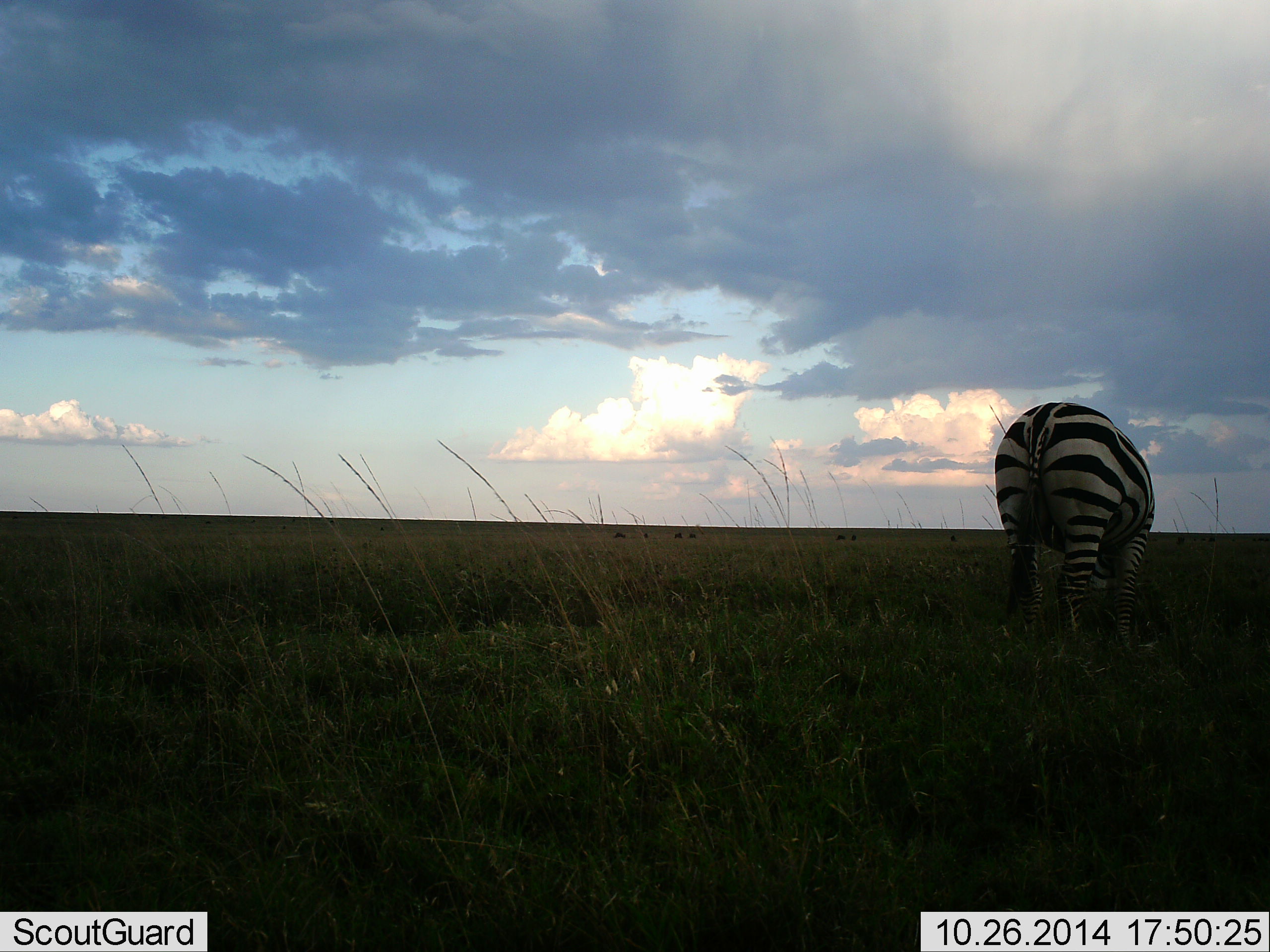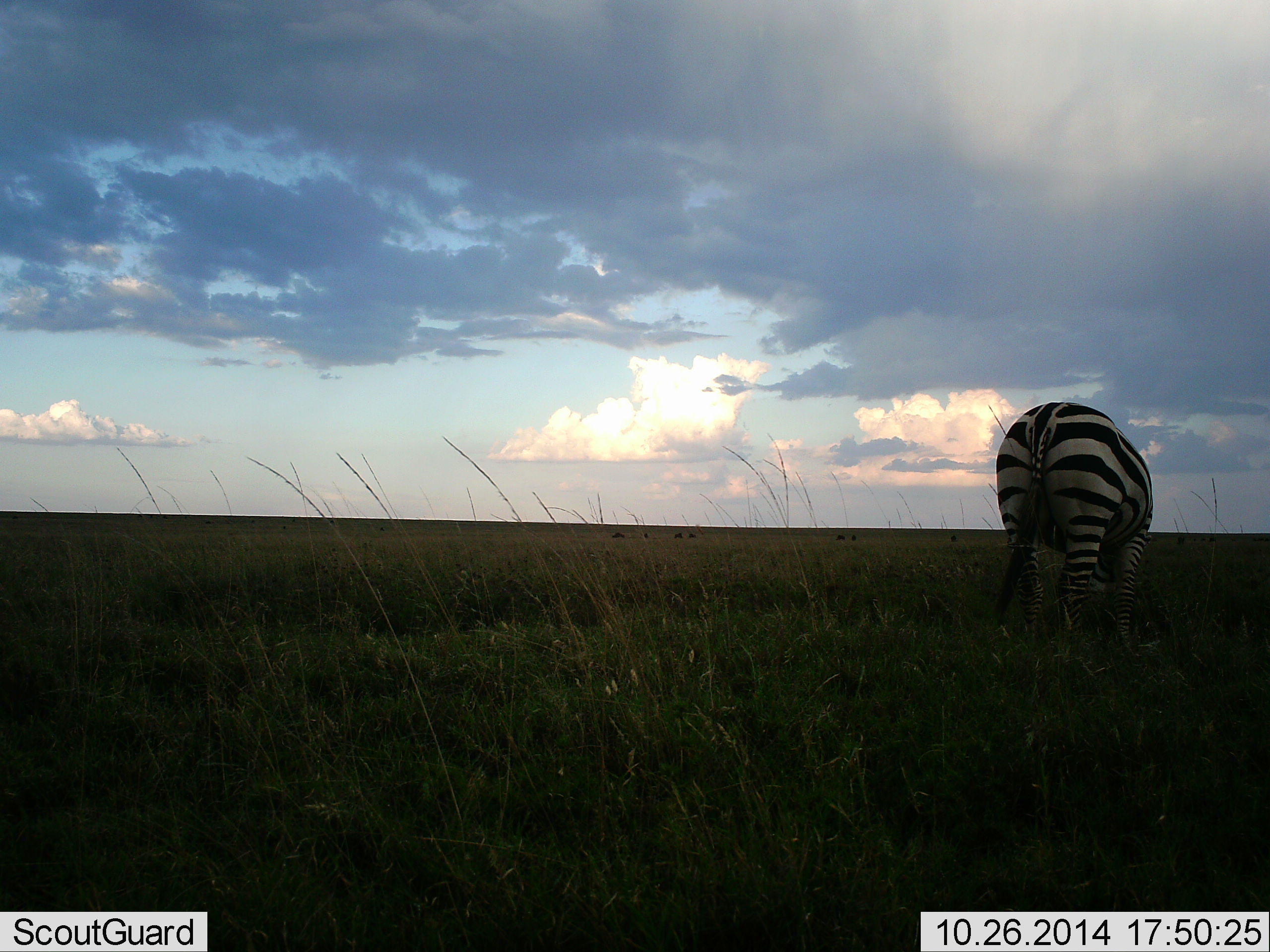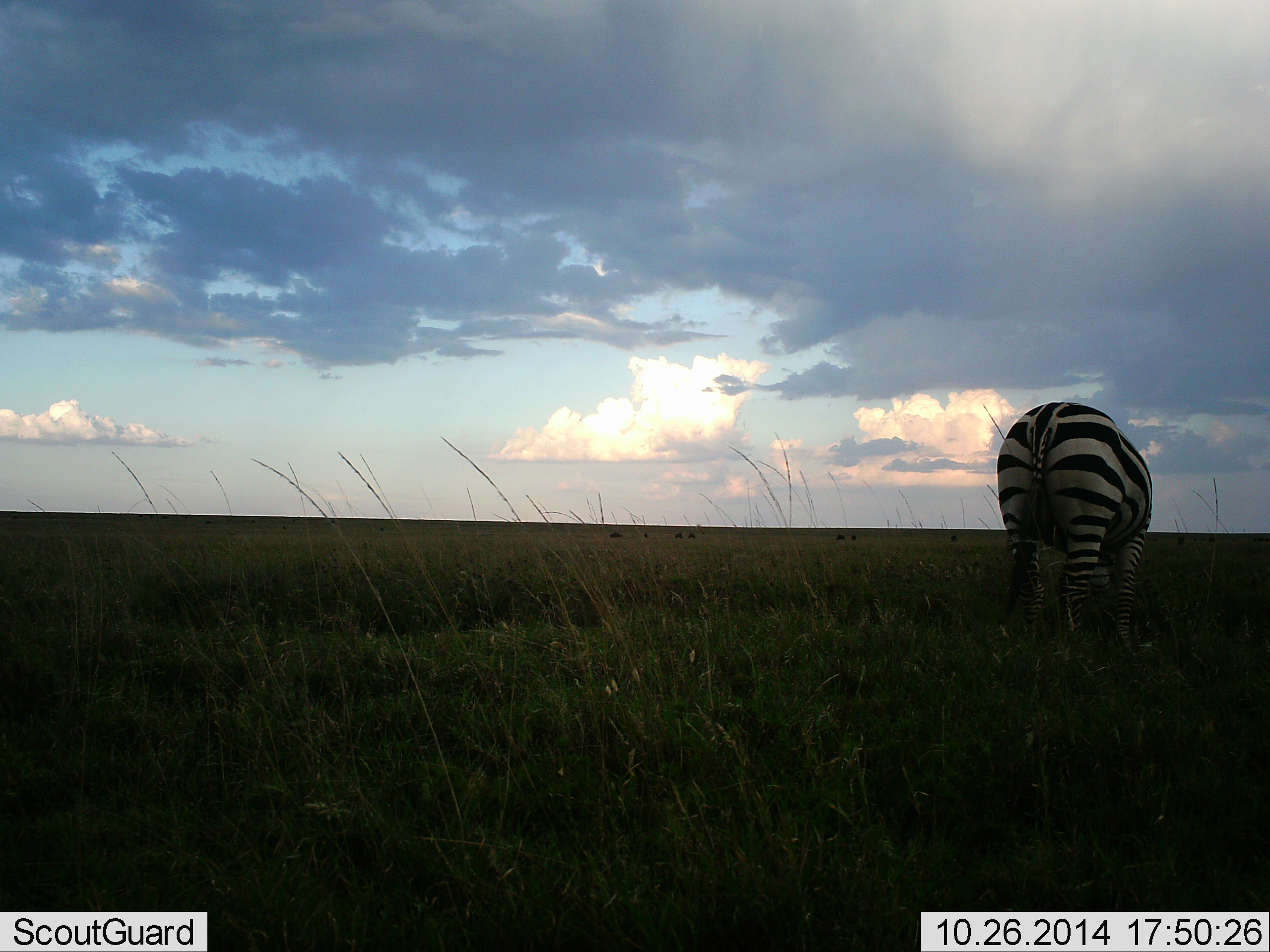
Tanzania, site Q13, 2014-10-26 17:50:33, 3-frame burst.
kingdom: Animalia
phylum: Chordata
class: Mammalia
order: Perissodactyla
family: Equidae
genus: Equus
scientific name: Equus quagga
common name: plains zebra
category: zebra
Zebra (plains zebra) (Equus quagga), count 1. Behavior (volunteer vote fractions): standing 10%, resting 0%, moving 0%, interacting 0%. Young present (vote fraction): 0%. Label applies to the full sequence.